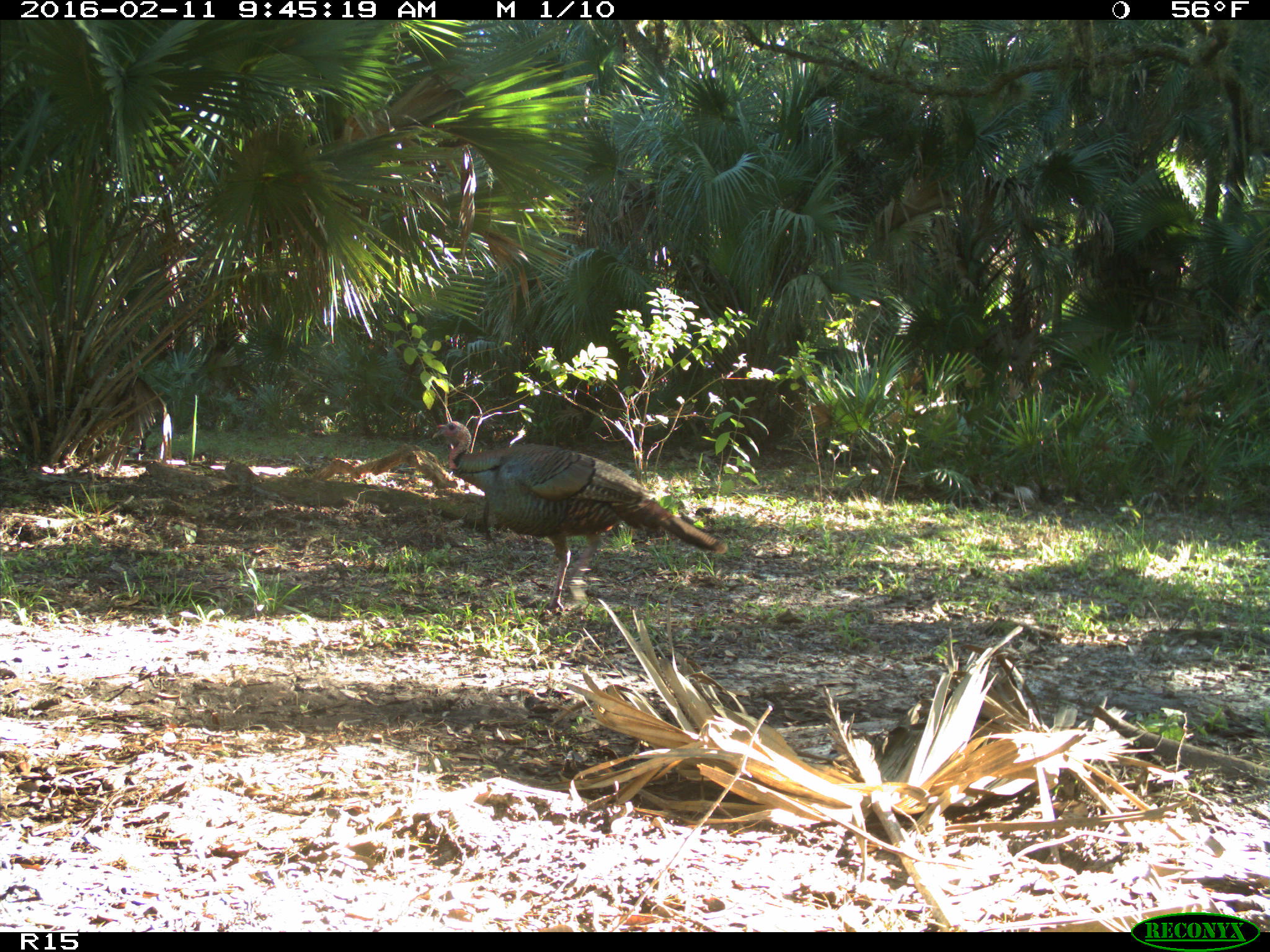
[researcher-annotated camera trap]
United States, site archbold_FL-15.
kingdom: Animalia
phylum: Chordata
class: Aves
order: Galliformes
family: Phasianidae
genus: Meleagris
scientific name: Meleagris gallopavo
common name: wild turkey